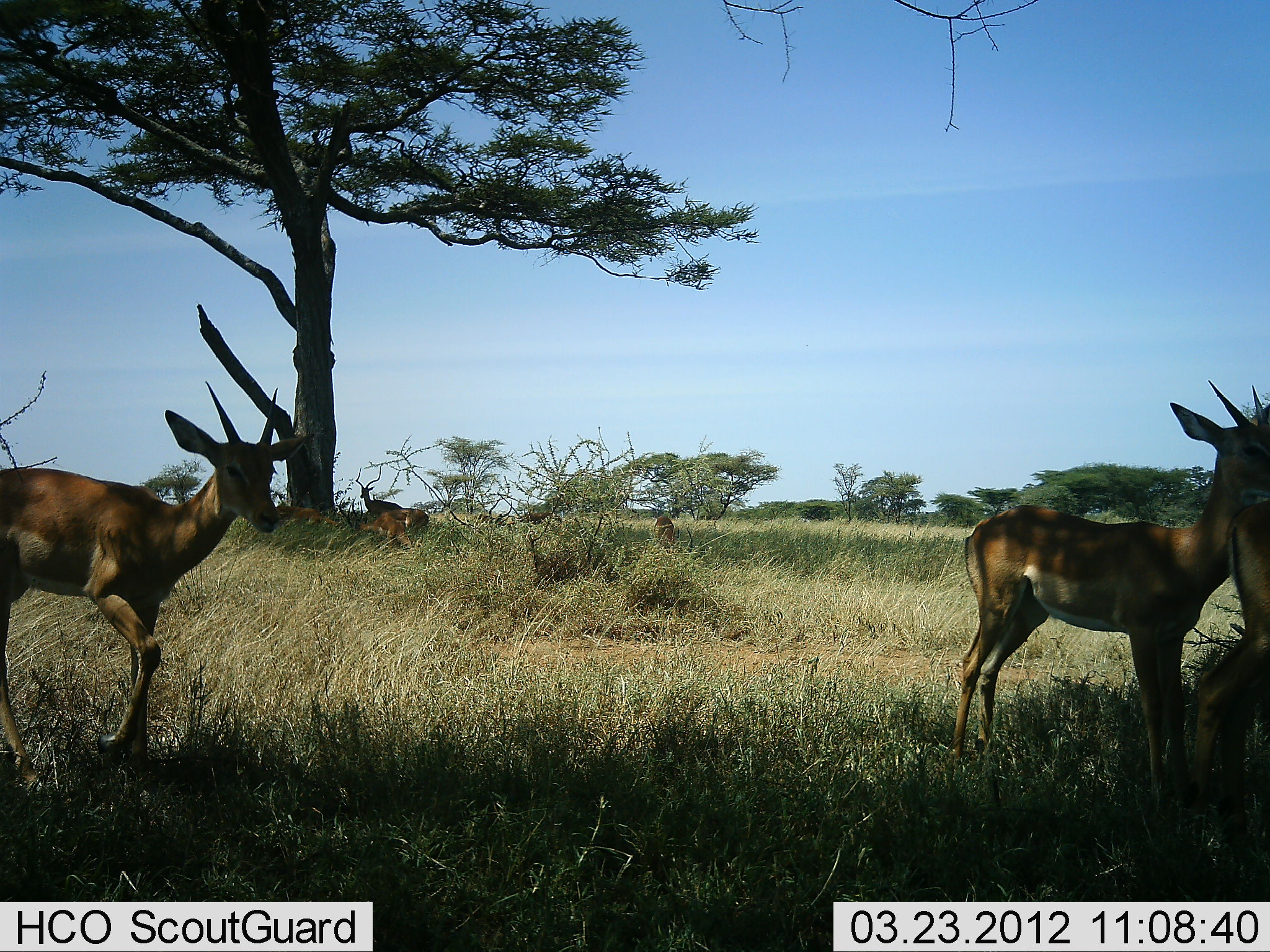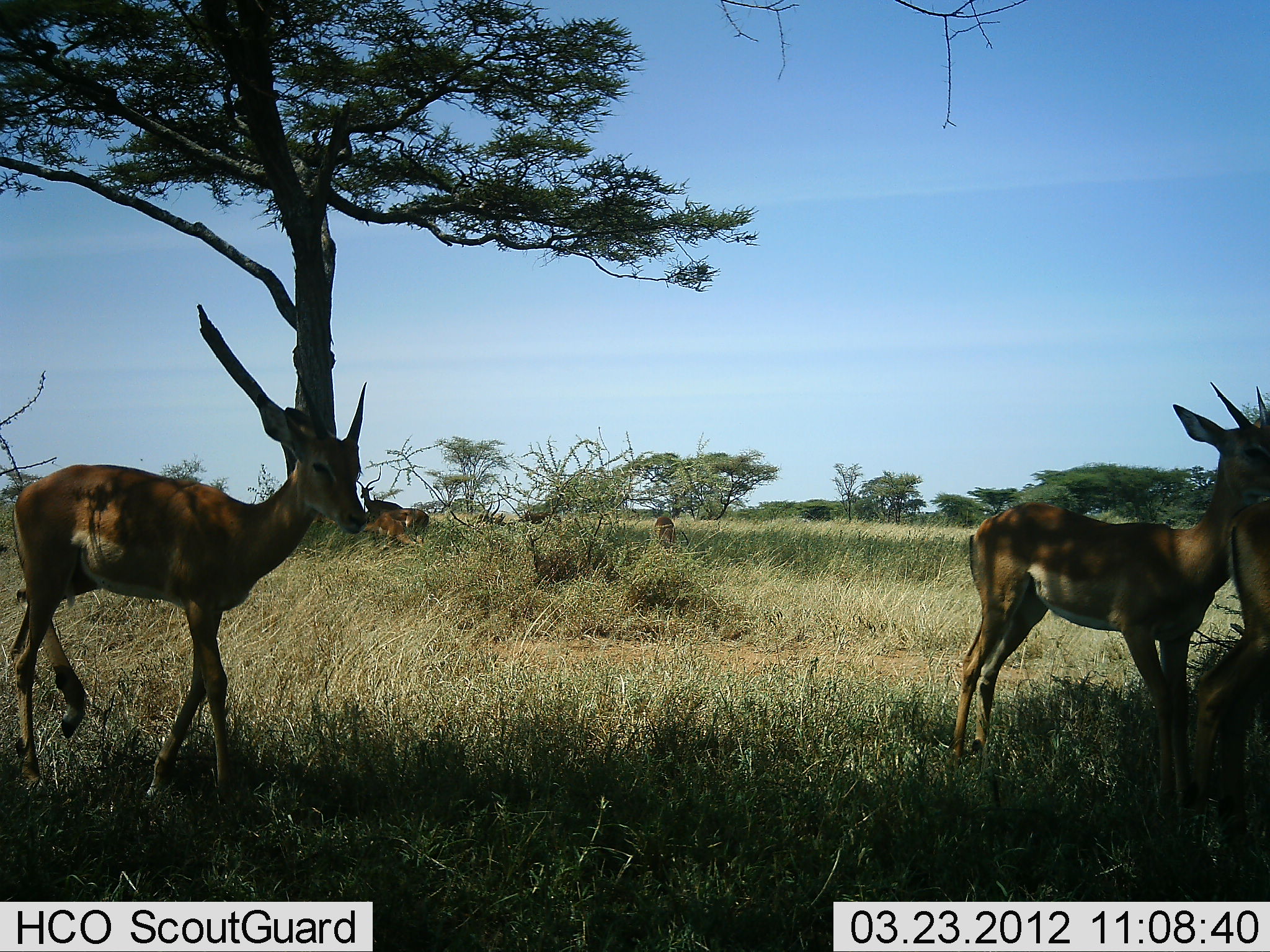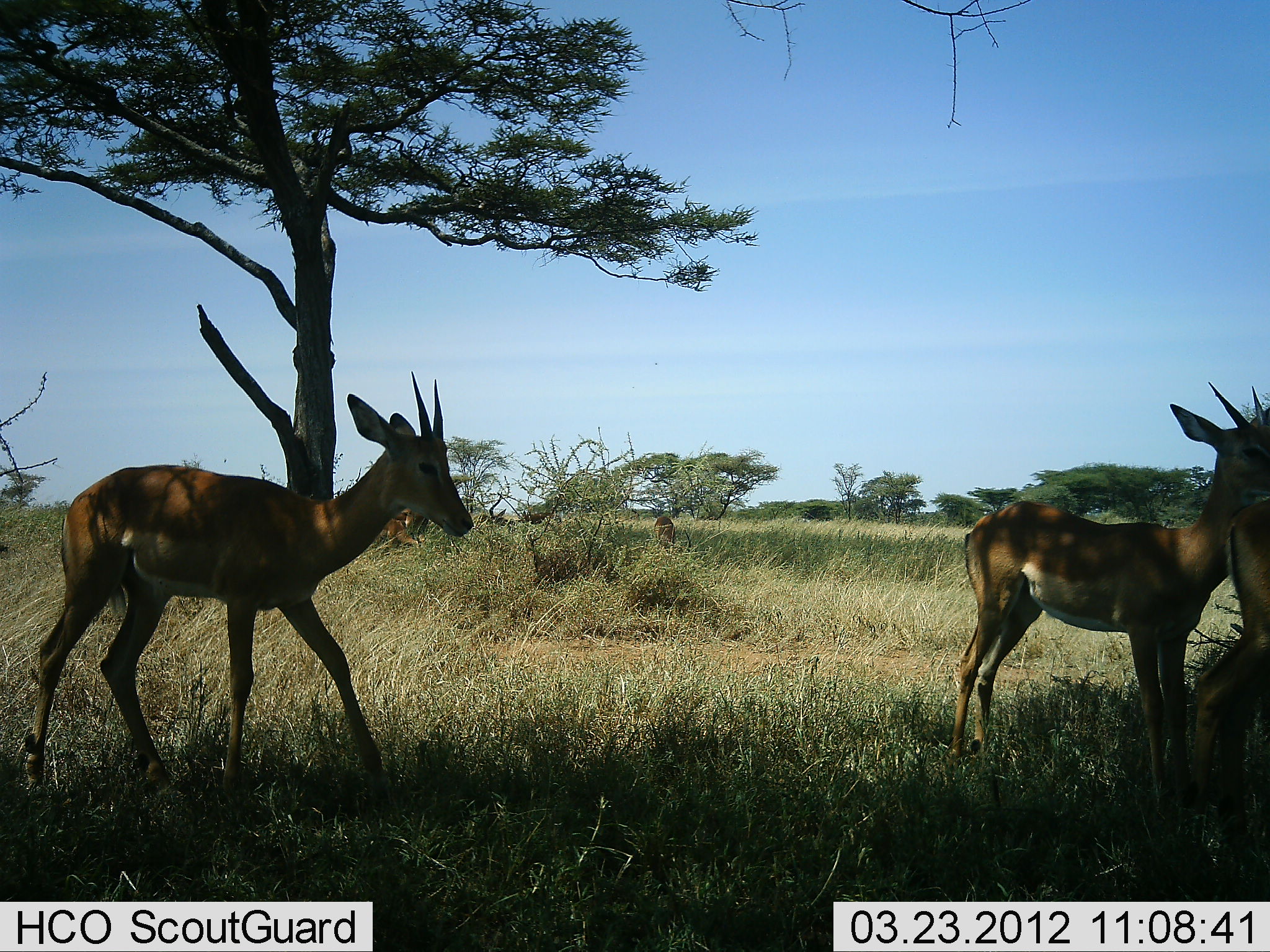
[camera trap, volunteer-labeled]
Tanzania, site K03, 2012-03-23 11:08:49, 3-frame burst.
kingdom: Animalia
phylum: Chordata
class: Mammalia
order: Artiodactyla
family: Bovidae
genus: Nanger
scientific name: Nanger granti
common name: grant's gazelle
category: gazellegrants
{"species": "gazellegrants (grant's gazelle) (Nanger granti)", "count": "3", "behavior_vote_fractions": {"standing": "79%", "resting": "0%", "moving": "79%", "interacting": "0%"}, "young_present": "7%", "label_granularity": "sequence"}